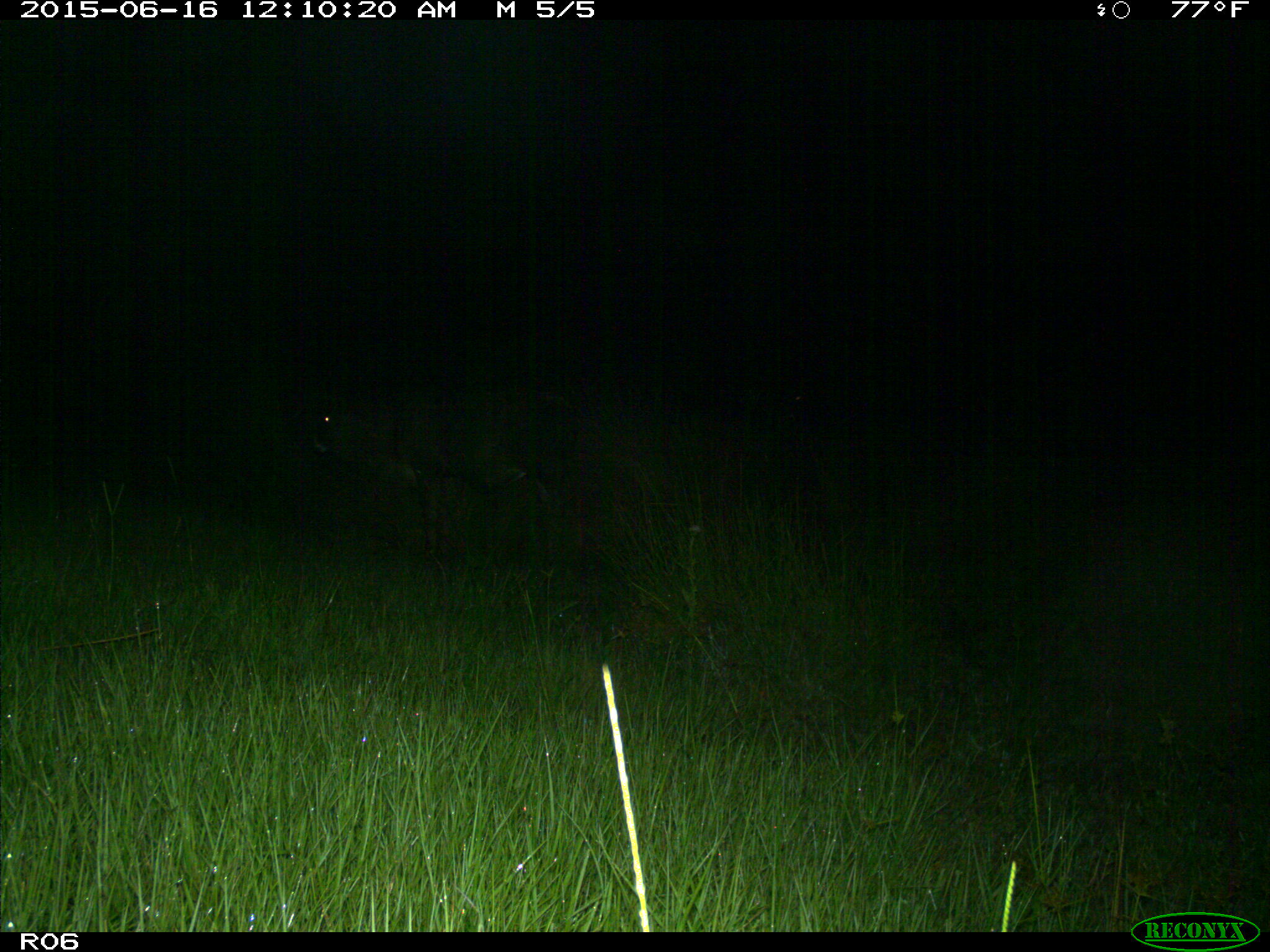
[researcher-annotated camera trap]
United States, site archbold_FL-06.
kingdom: Animalia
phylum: Chordata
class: Mammalia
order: Artiodactyla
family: Bovidae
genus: Bos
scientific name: Bos taurus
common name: domestic cow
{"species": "Bos taurus (domestic cow)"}